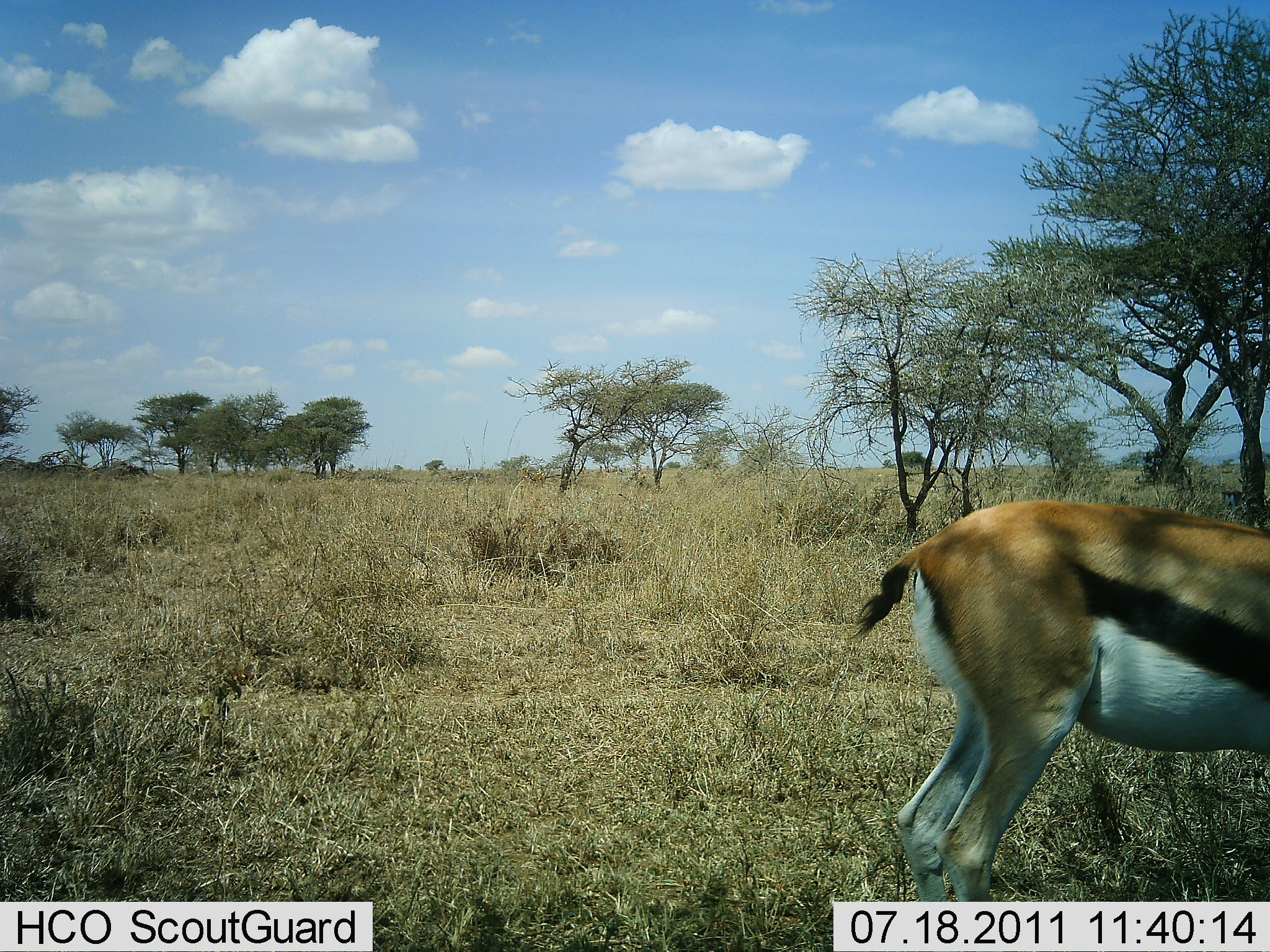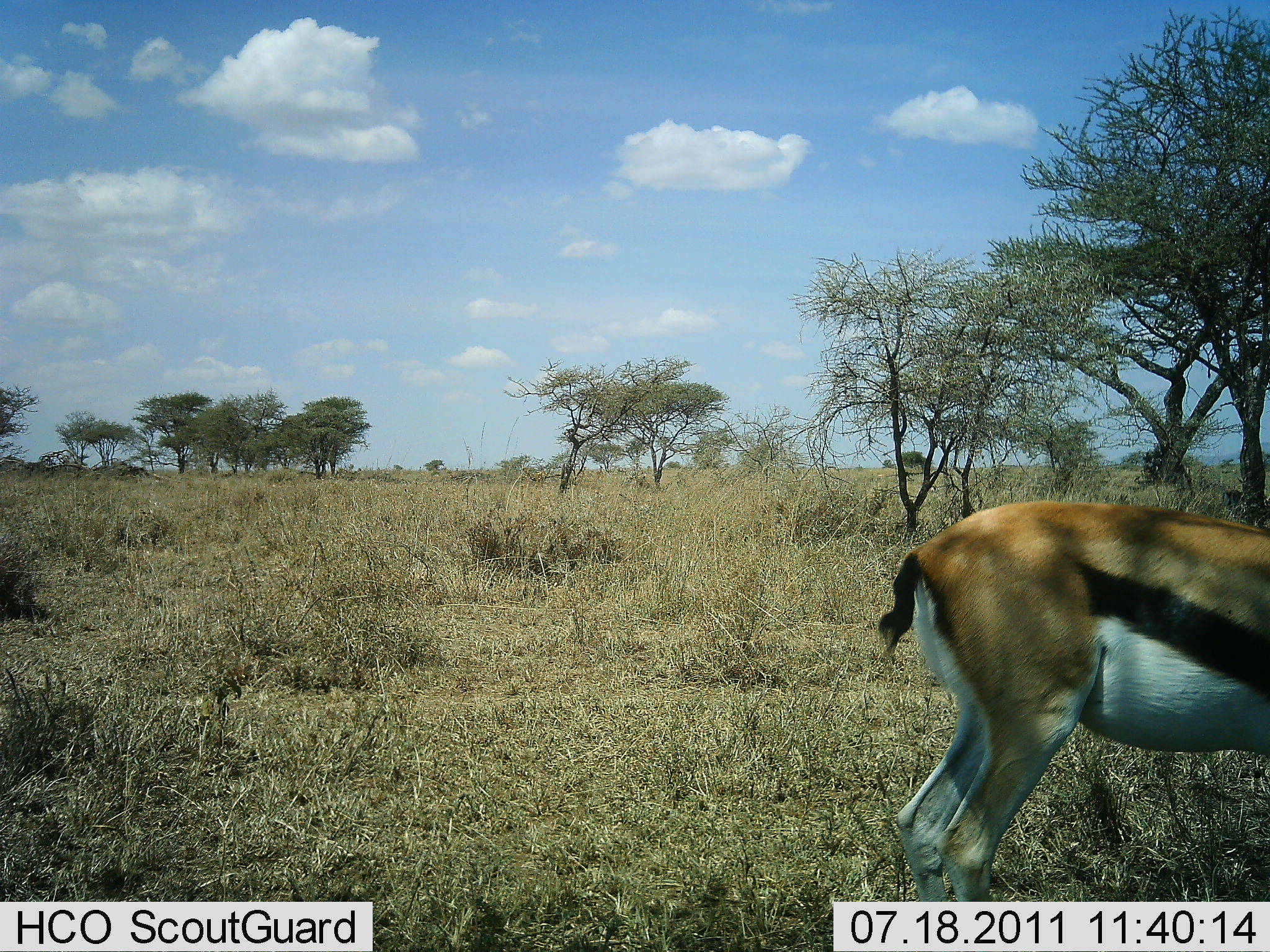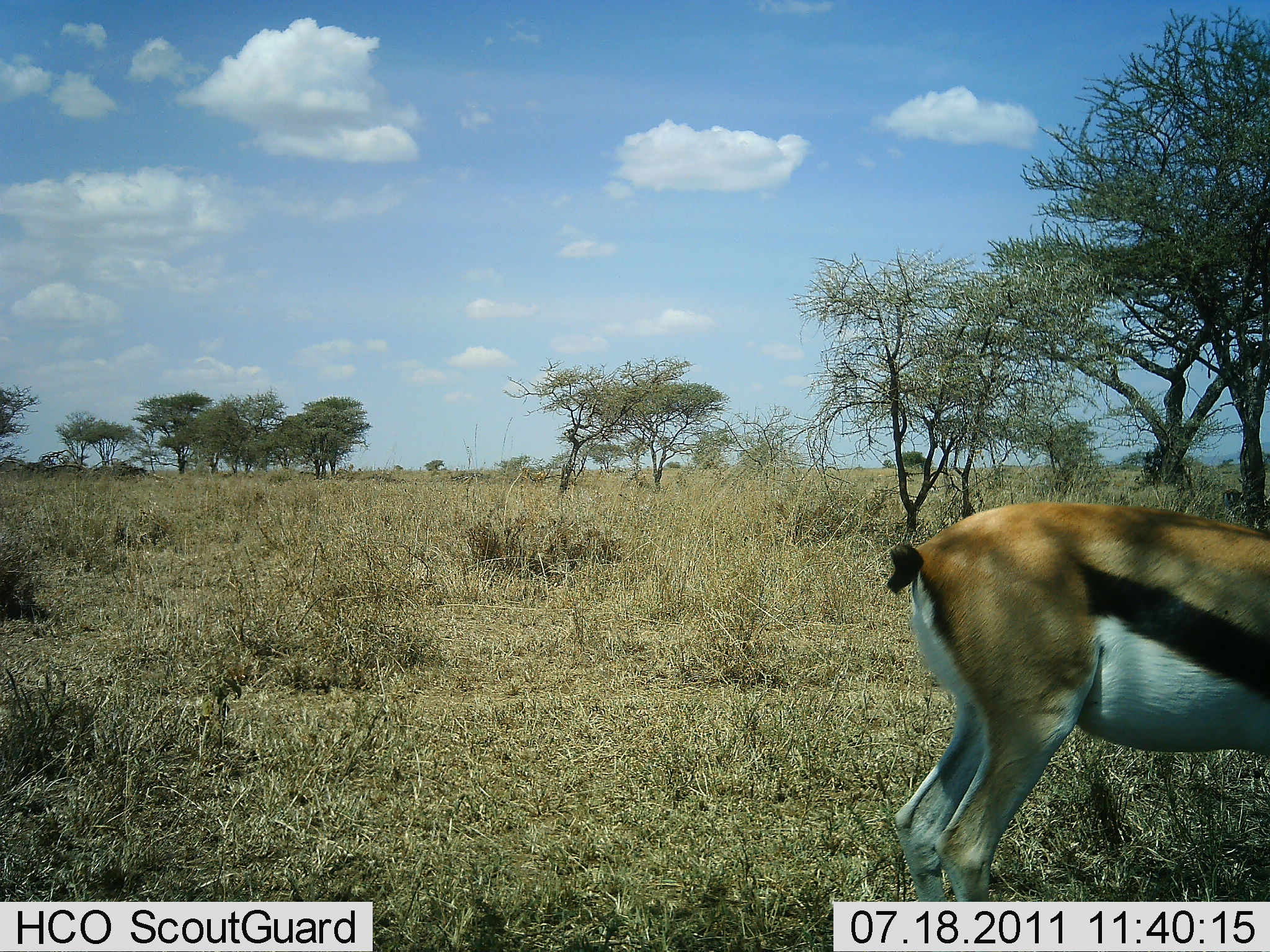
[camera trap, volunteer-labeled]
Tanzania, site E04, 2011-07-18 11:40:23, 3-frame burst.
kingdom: Animalia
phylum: Chordata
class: Mammalia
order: Artiodactyla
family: Bovidae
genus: Eudorcas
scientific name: Eudorcas thomsonii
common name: thomson's gazelle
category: gazellethomsons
Gazellethomsons (thomson's gazelle) (Eudorcas thomsonii), count 1. Behavior (volunteer vote fractions): standing 90%, resting 0%, moving 0%, interacting 0%. Young present (vote fraction): 0%. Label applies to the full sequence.